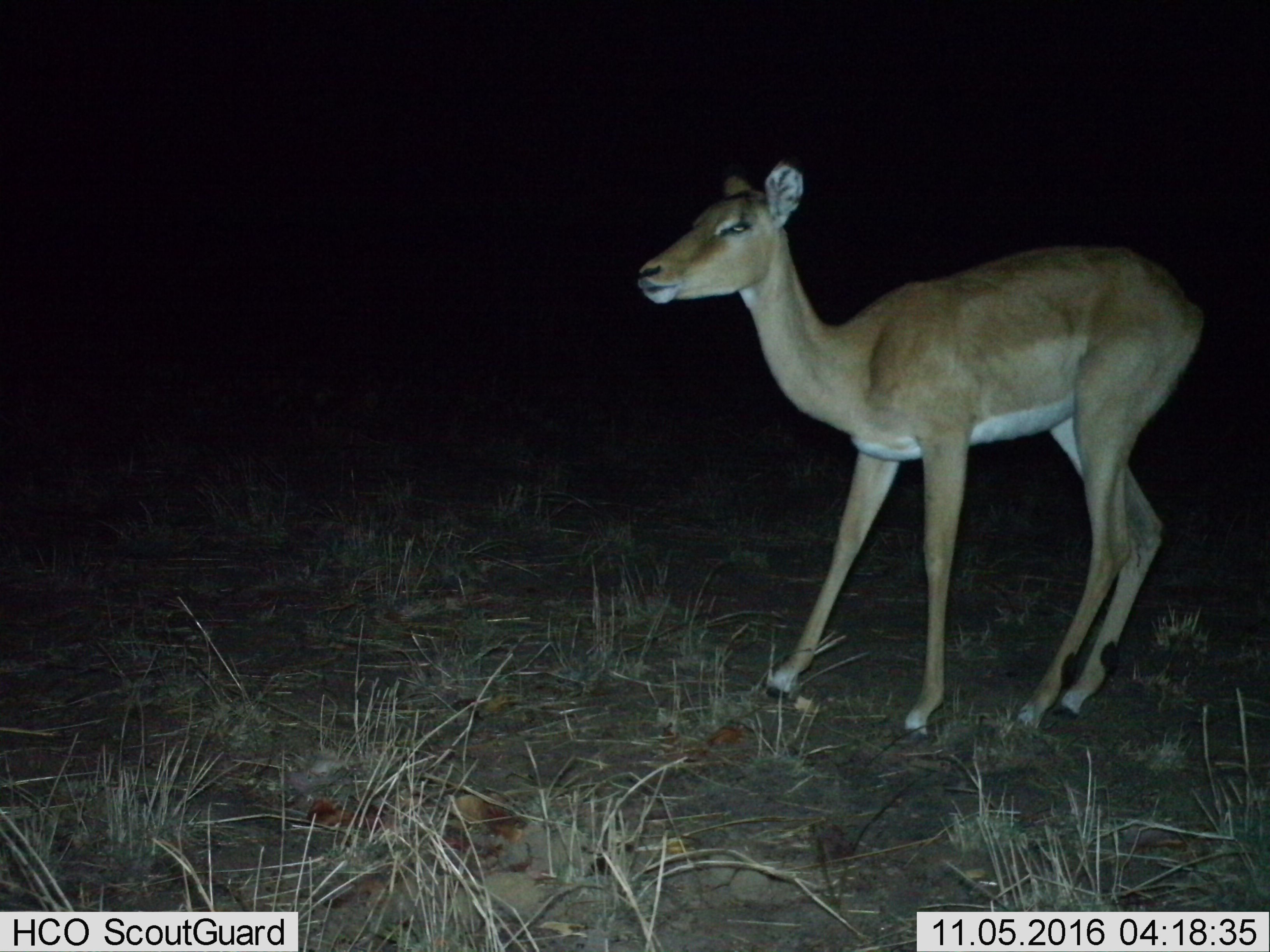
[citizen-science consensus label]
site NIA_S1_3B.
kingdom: Animalia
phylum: Chordata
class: Mammalia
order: Artiodactyla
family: Bovidae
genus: Aepyceros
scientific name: Aepyceros melampus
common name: impala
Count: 1.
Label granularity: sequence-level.